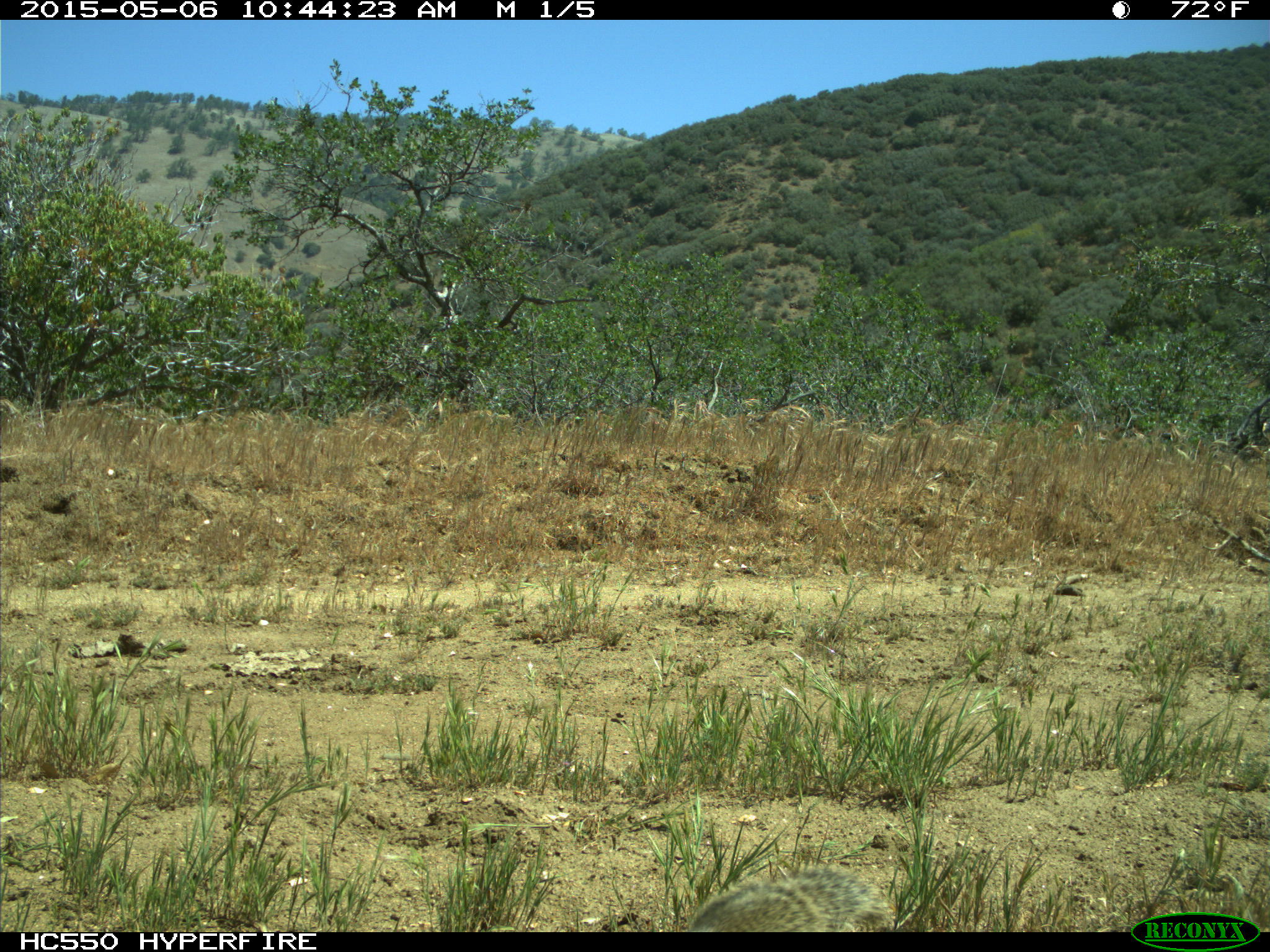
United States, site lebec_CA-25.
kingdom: Animalia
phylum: Chordata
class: Mammalia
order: Rodentia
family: Sciuridae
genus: Otospermophilus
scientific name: Otospermophilus beecheyi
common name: california ground squirrel